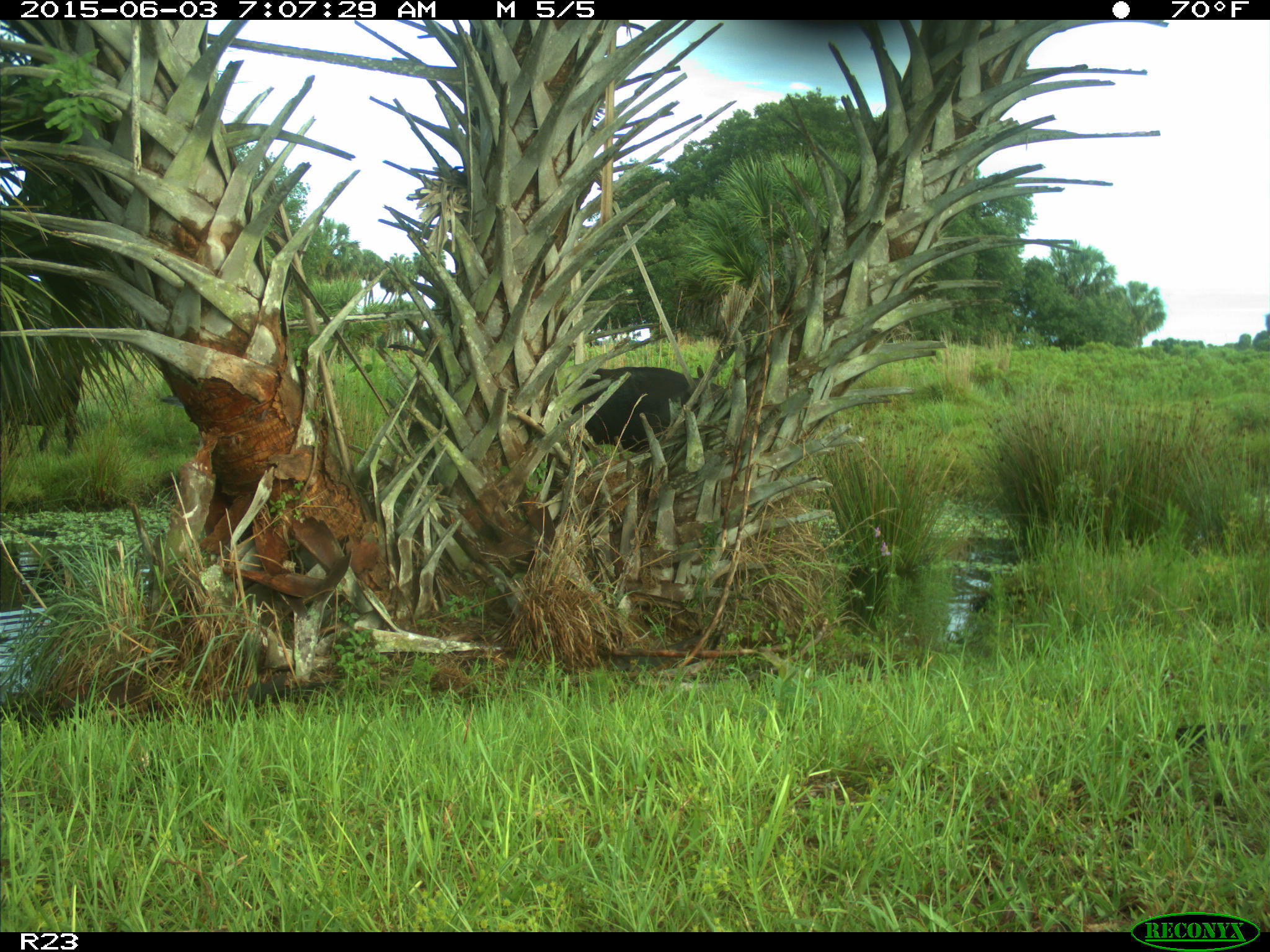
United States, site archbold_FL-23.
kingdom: Animalia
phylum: Chordata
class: Mammalia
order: Artiodactyla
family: Bovidae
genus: Bos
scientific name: Bos taurus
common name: domestic cow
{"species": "Bos taurus (domestic cow)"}